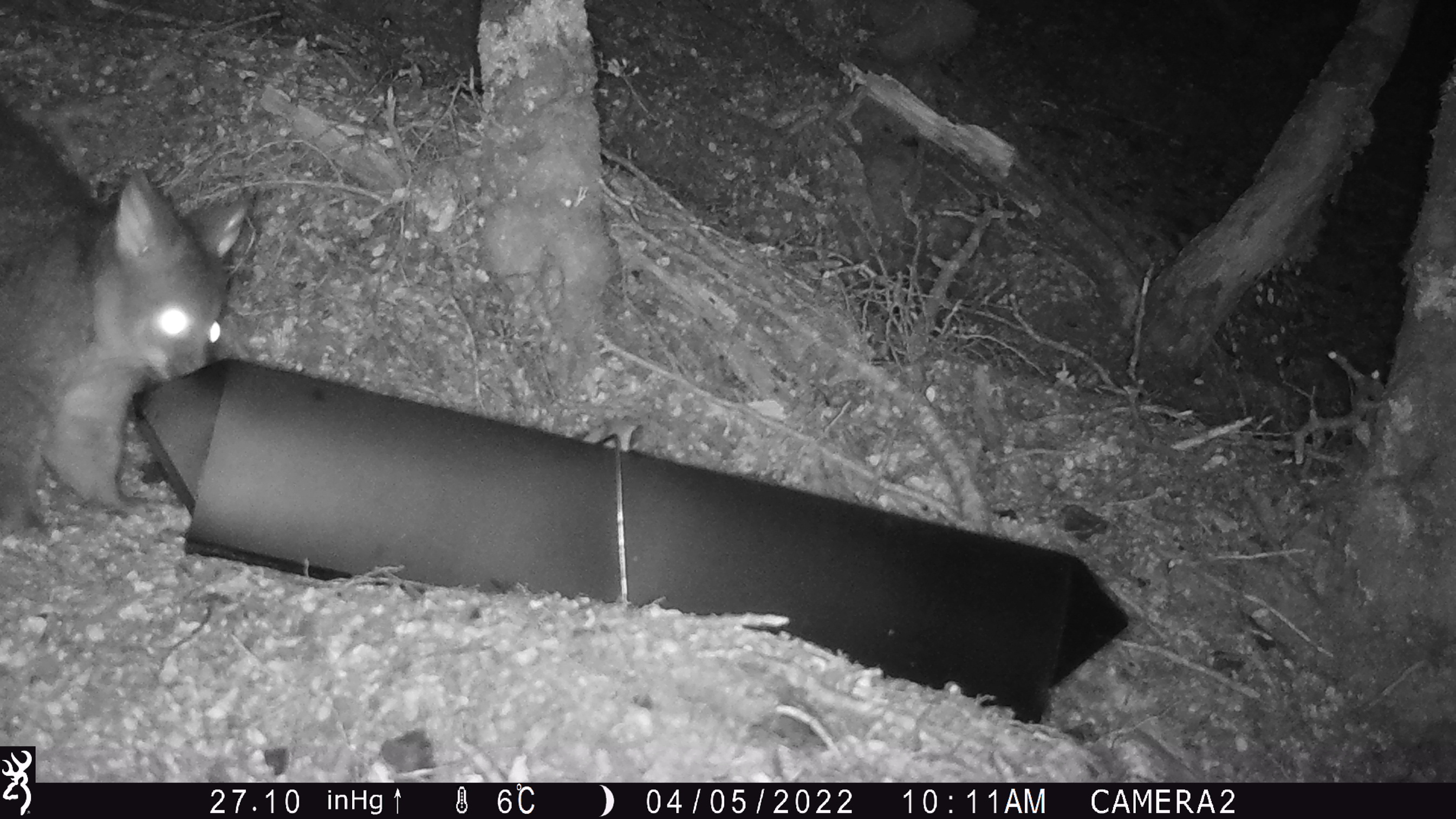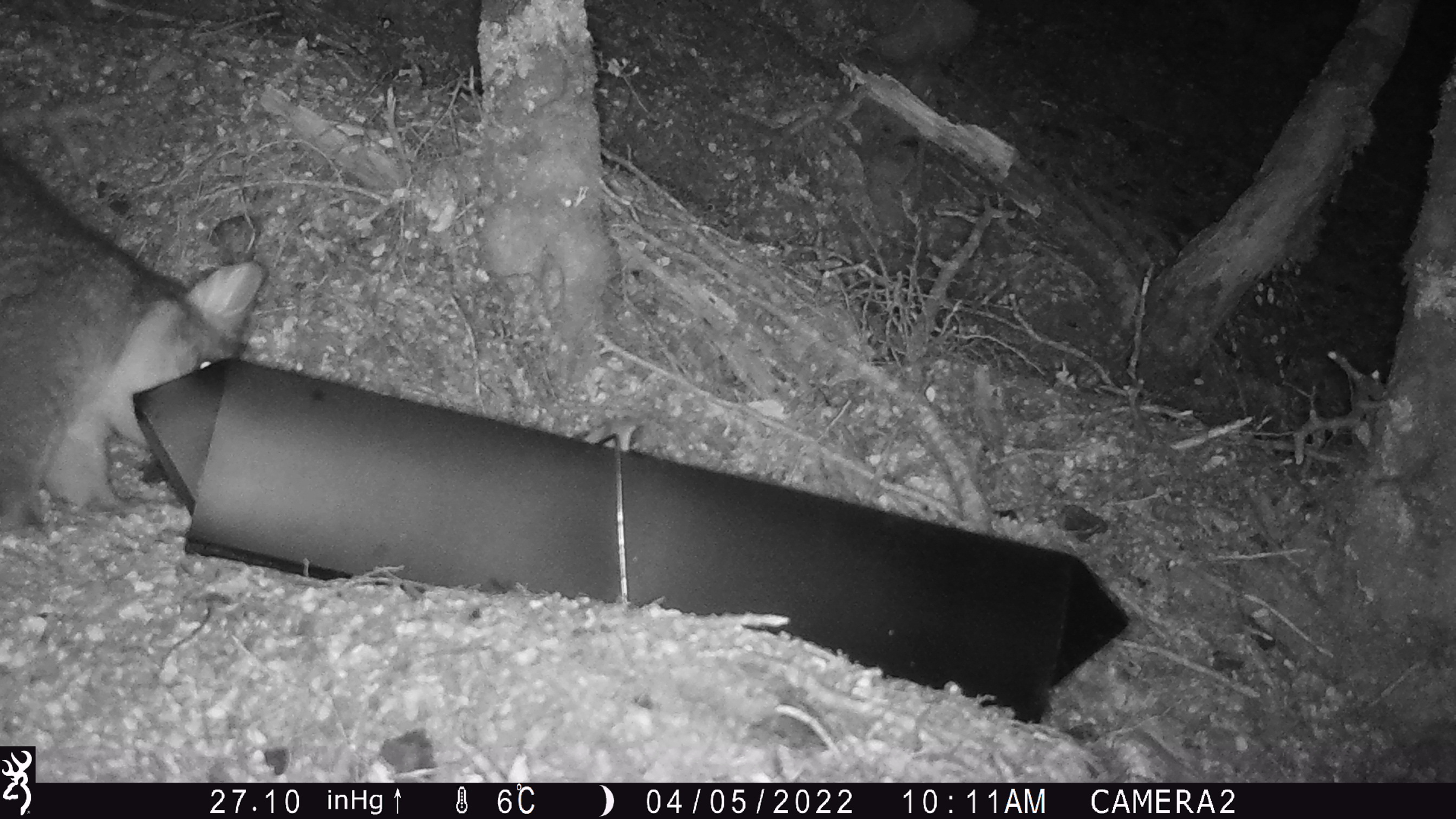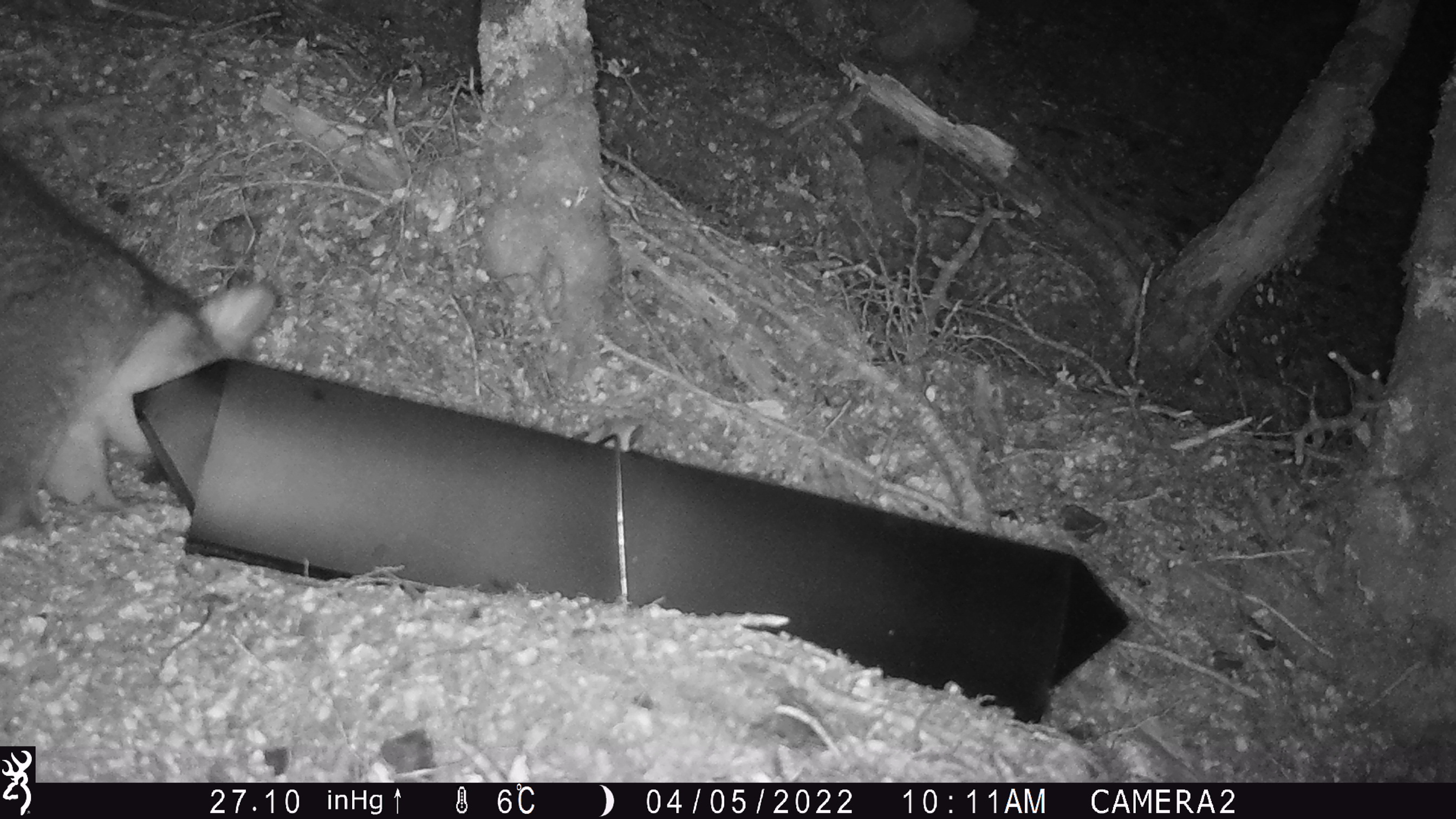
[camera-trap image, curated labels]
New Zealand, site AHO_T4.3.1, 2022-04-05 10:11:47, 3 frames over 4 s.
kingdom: Animalia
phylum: Chordata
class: Mammalia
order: Diprotodontia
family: Phalangeridae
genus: Trichosurus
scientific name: Trichosurus vulpecula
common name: common brushtail possum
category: possum